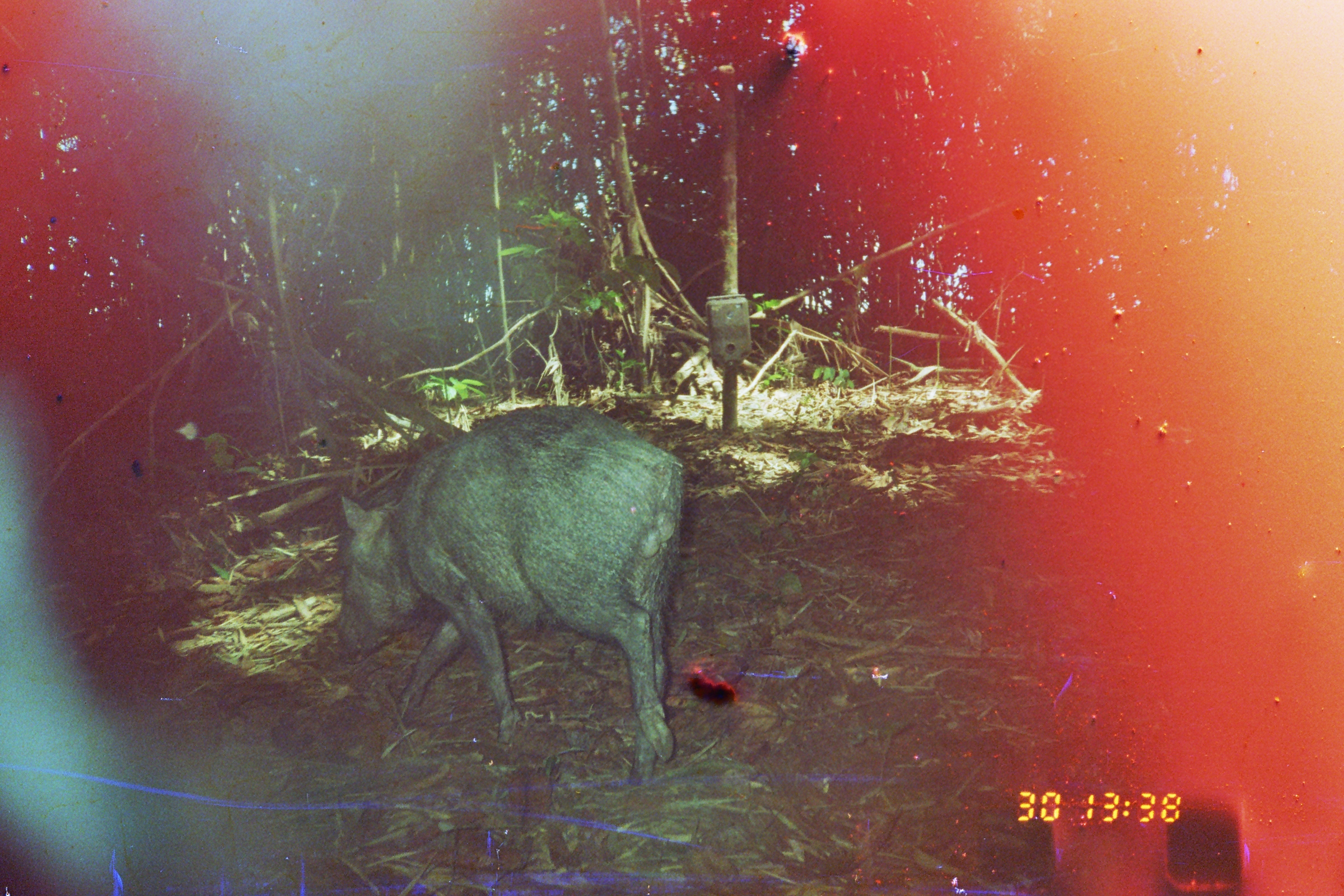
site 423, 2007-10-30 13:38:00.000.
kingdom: Animalia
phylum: Chordata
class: Mammalia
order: Artiodactyla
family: Tayassuidae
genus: Tayassu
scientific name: Tayassu pecari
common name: white-lipped peccary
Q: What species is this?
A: Tayassu pecari (white-lipped peccary).